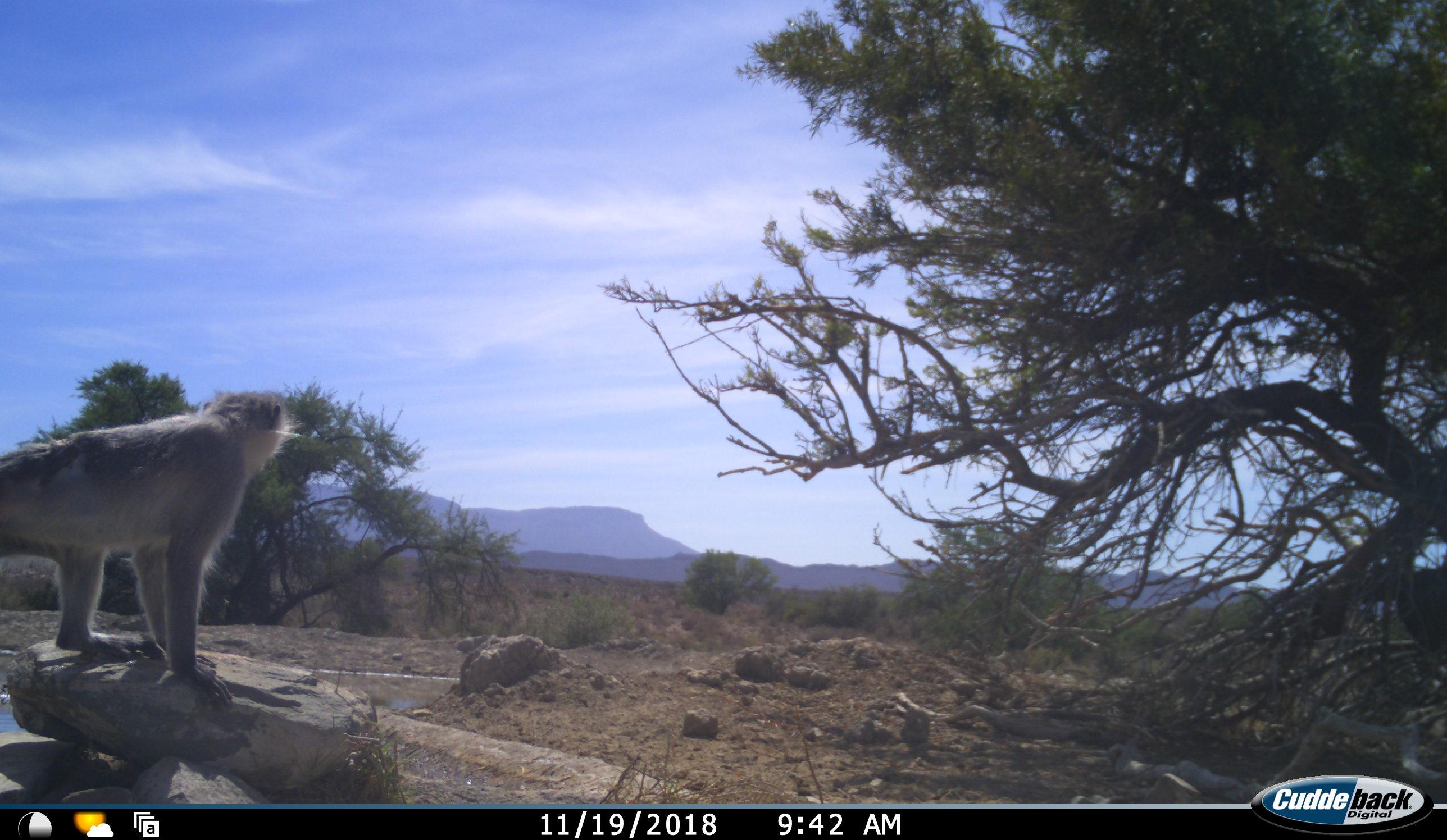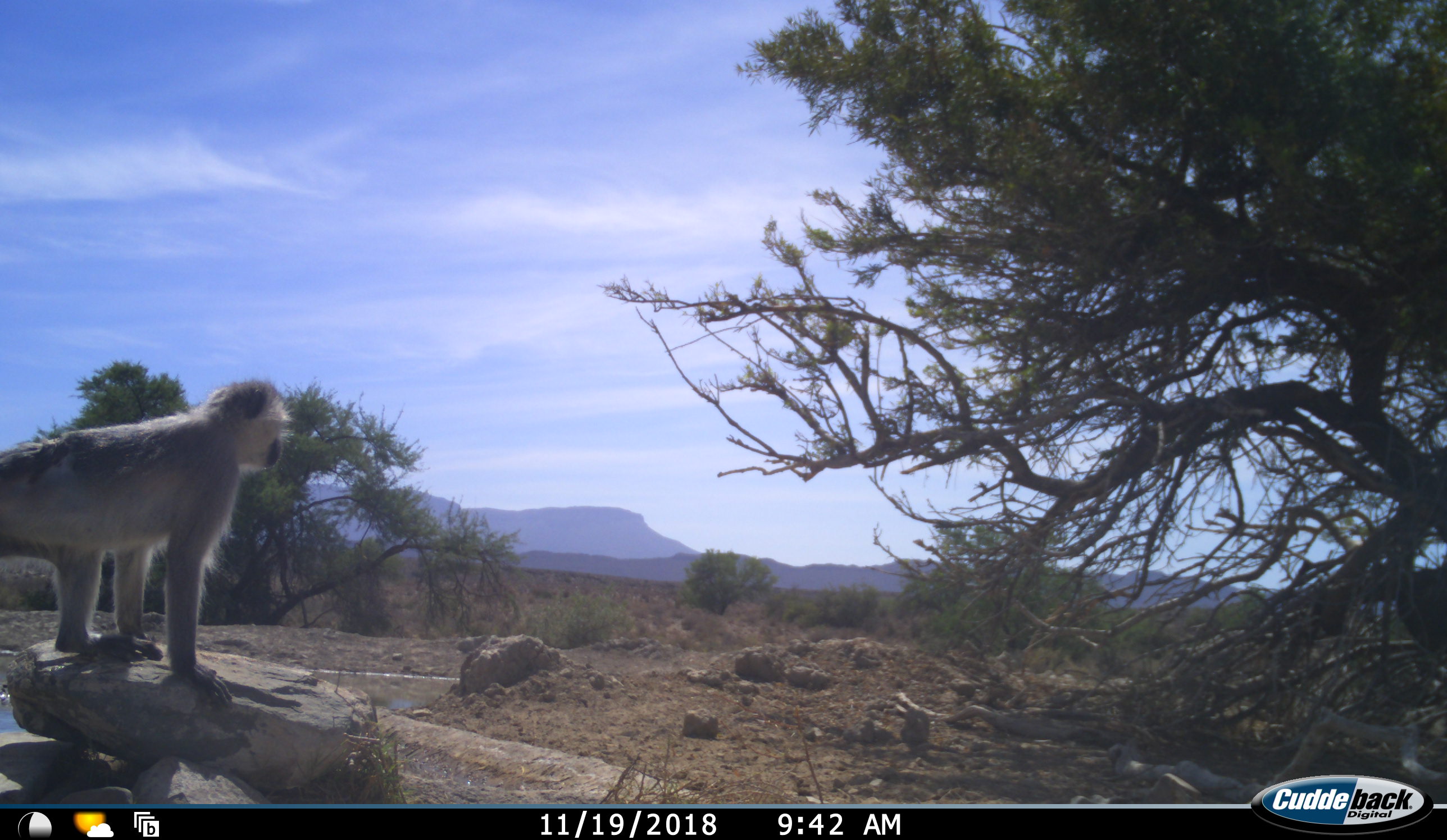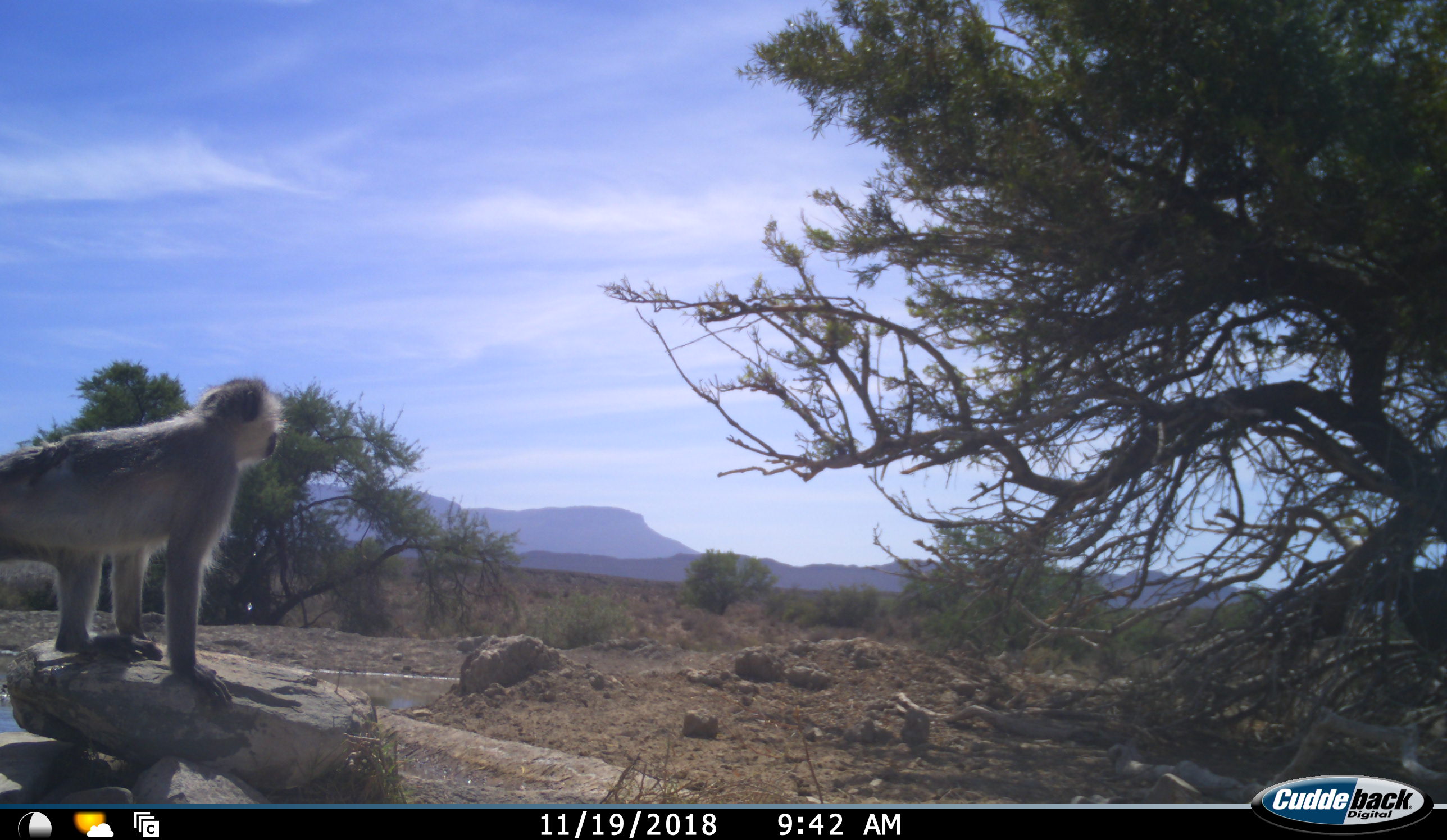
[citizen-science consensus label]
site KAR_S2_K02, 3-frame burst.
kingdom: Animalia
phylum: Chordata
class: Mammalia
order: Primates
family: Cercopithecidae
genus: Chlorocebus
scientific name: Chlorocebus pygerythrus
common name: vervet monkey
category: monkeyvervet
Monkeyvervet (vervet monkey) (Chlorocebus pygerythrus), count 1. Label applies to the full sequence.